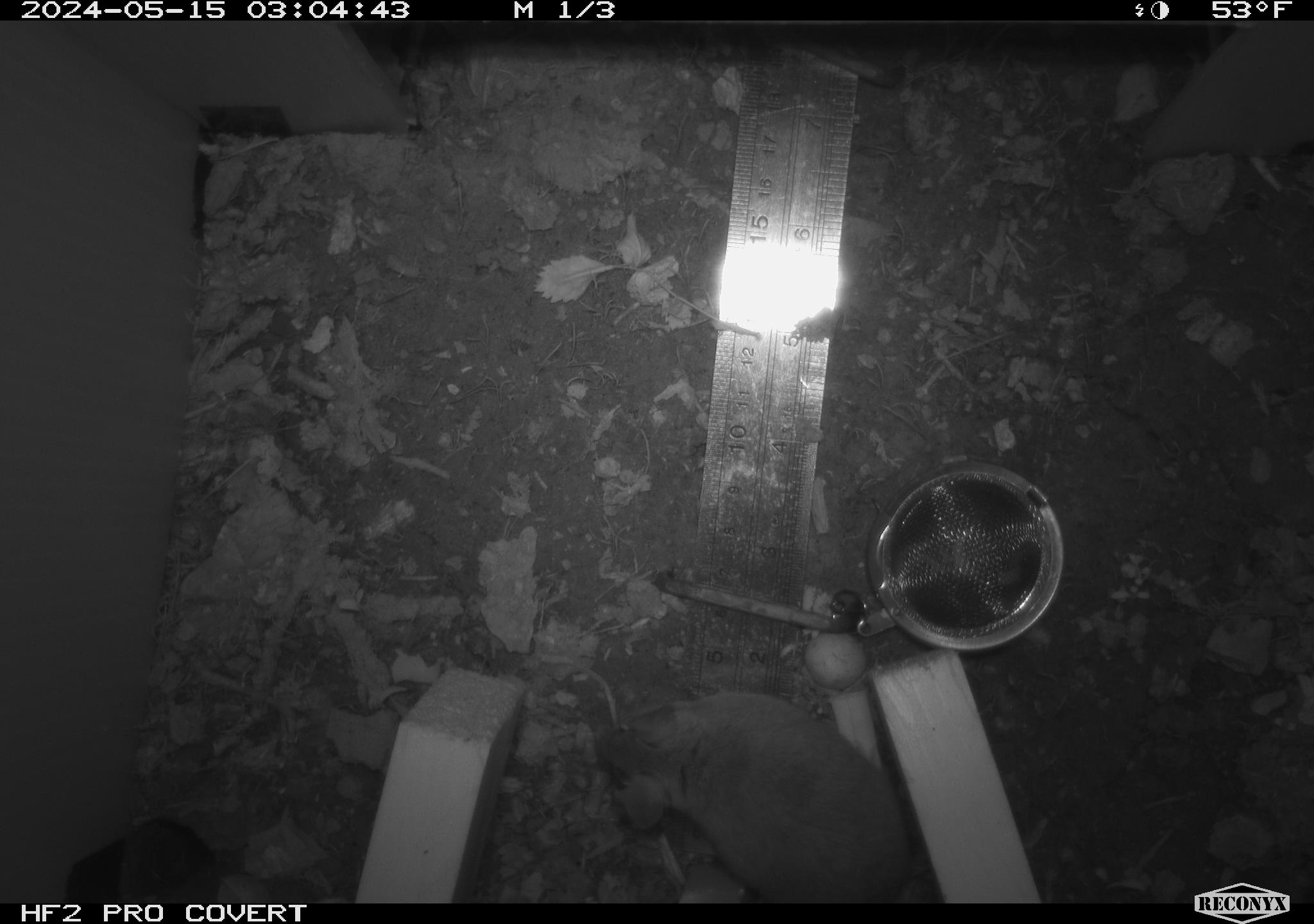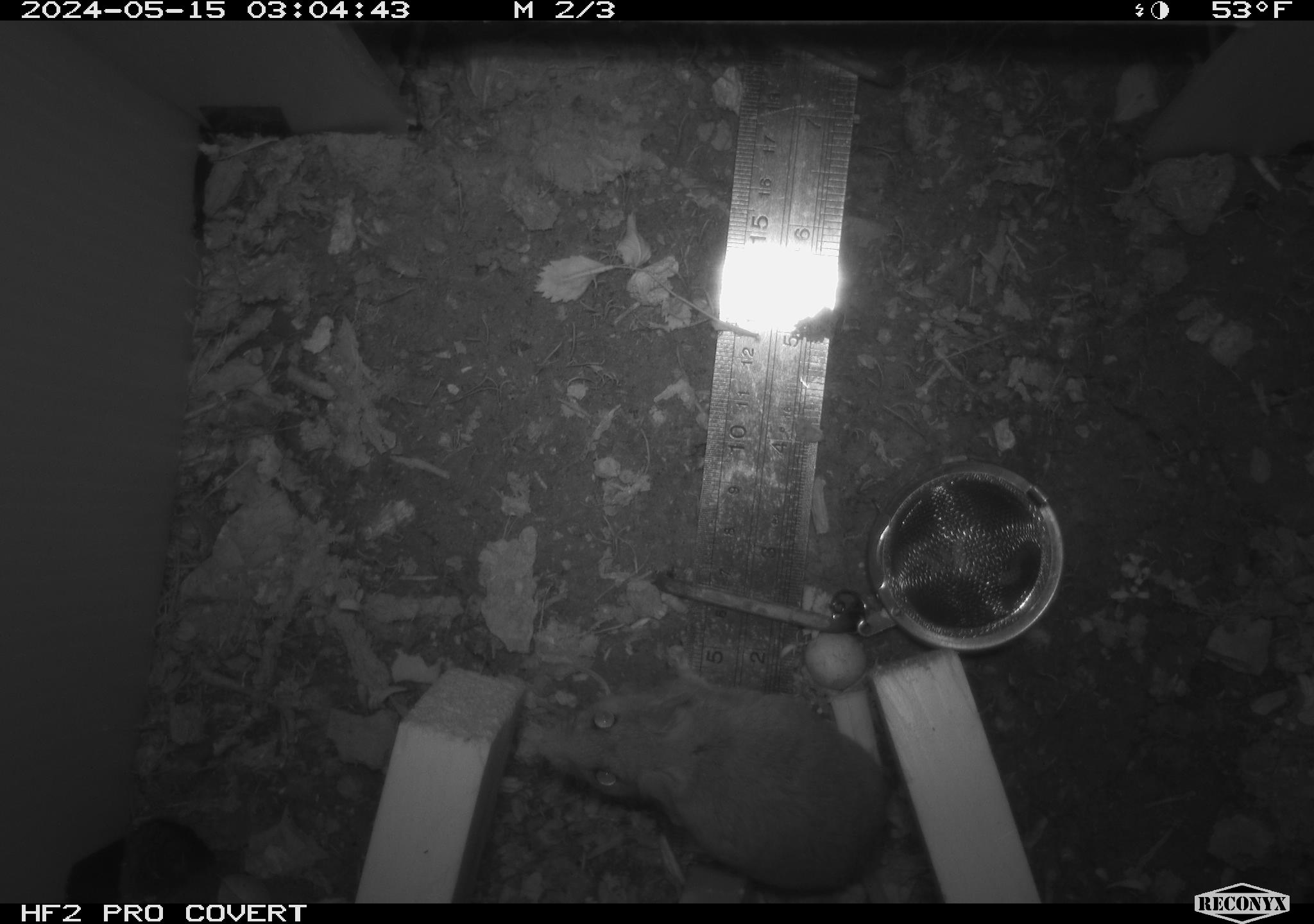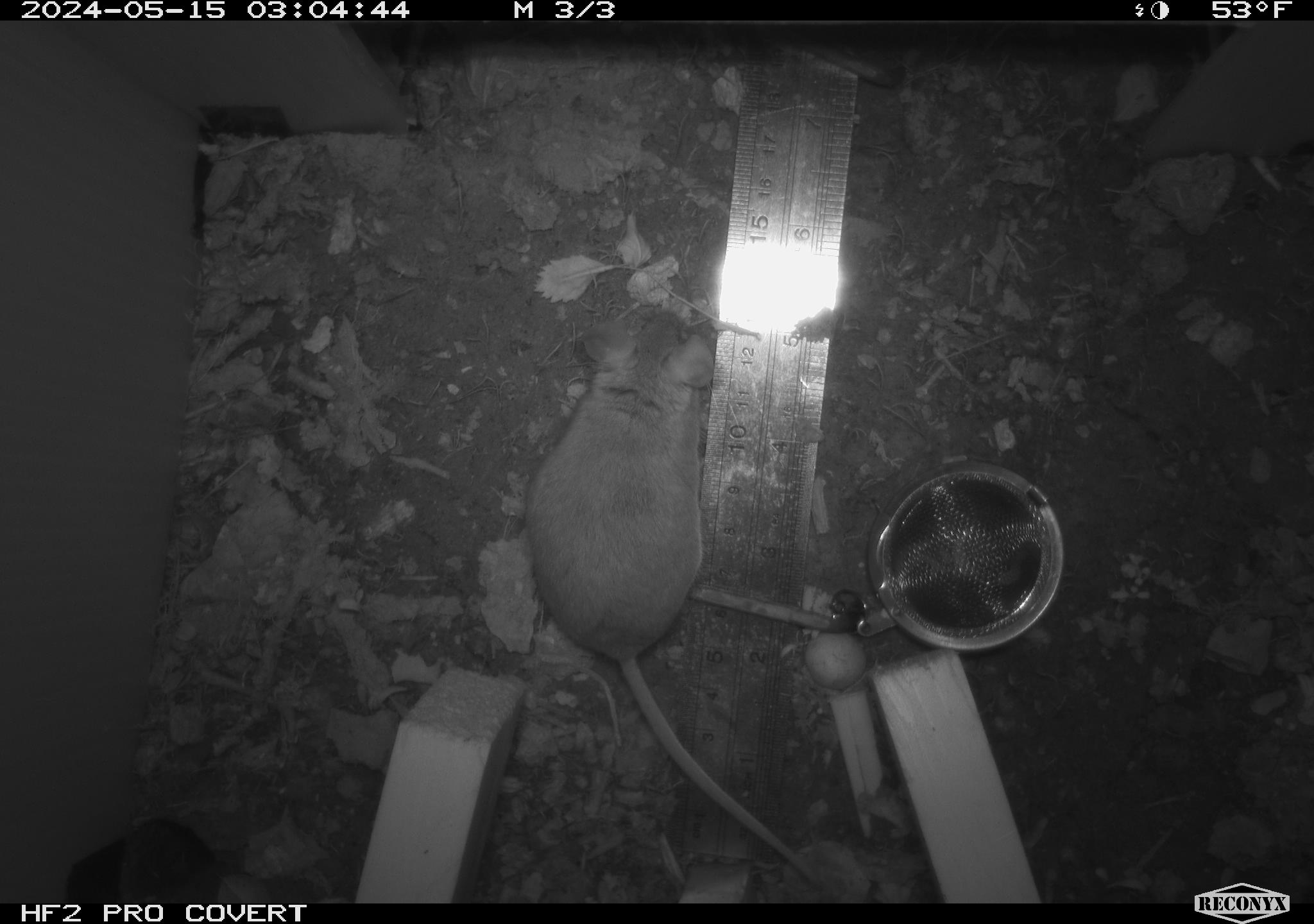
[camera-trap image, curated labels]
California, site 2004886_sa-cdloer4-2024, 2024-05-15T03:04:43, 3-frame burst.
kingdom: Animalia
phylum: Chordata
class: Mammalia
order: Rodentia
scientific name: Rodentia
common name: mouse species